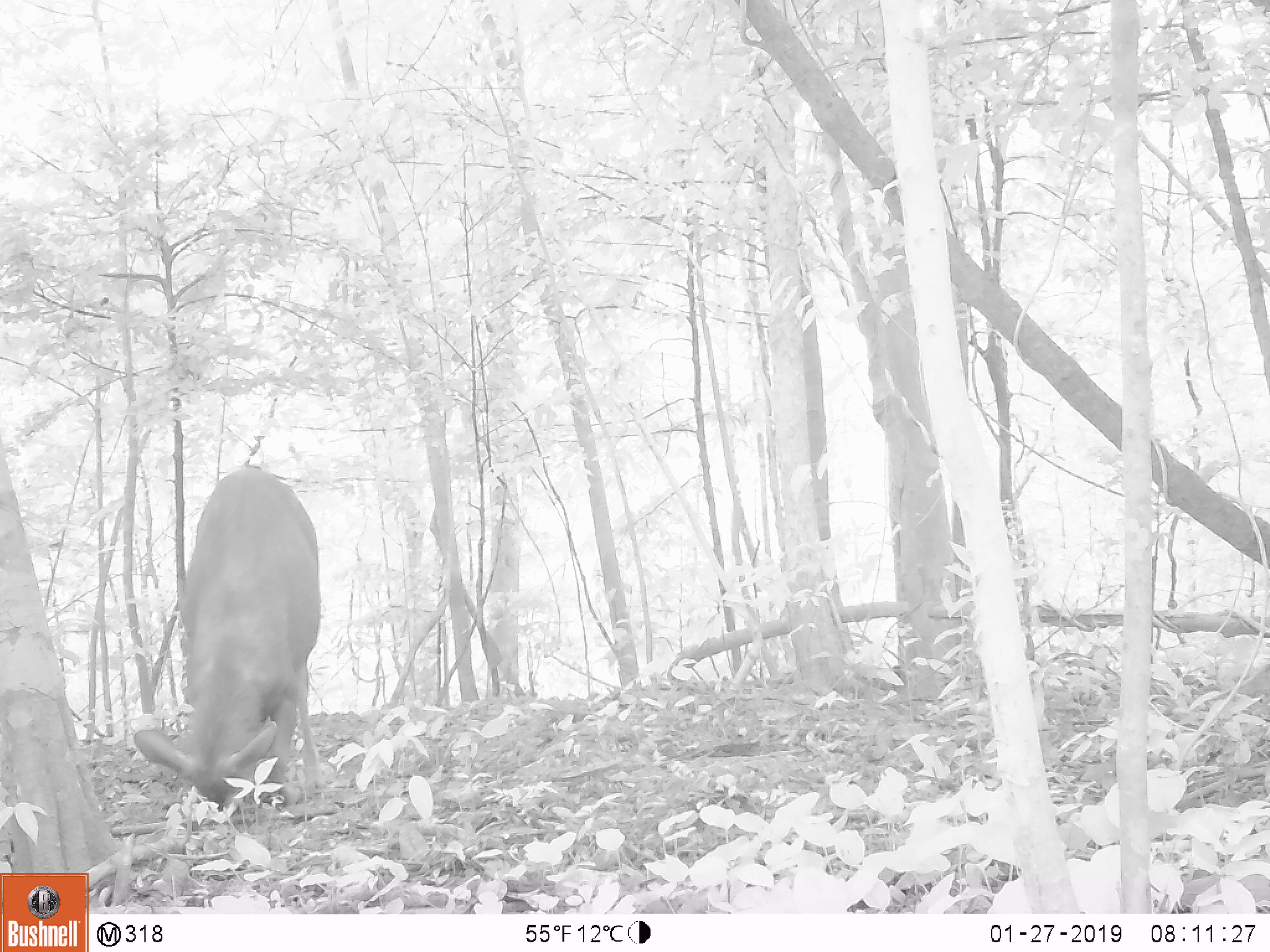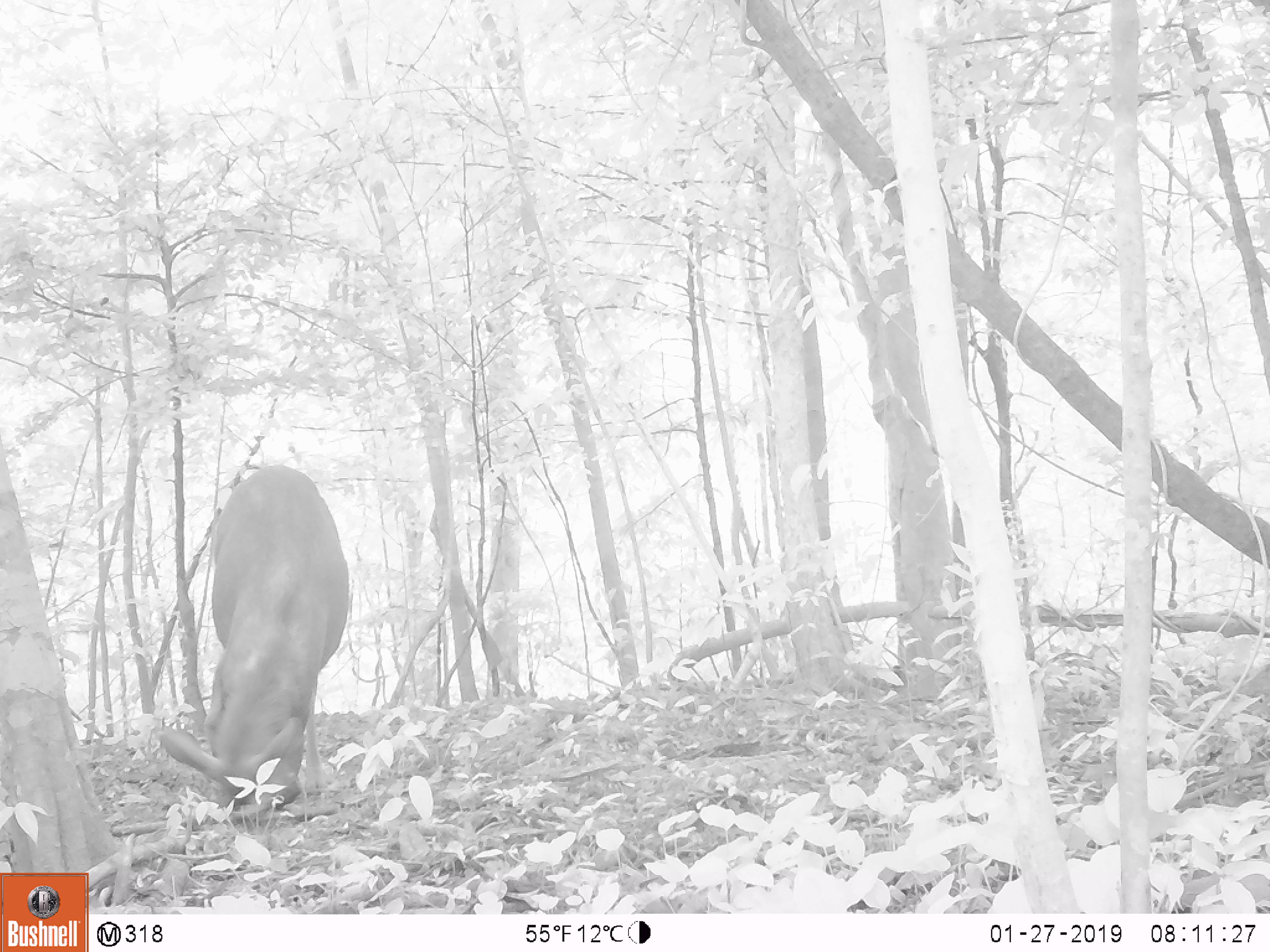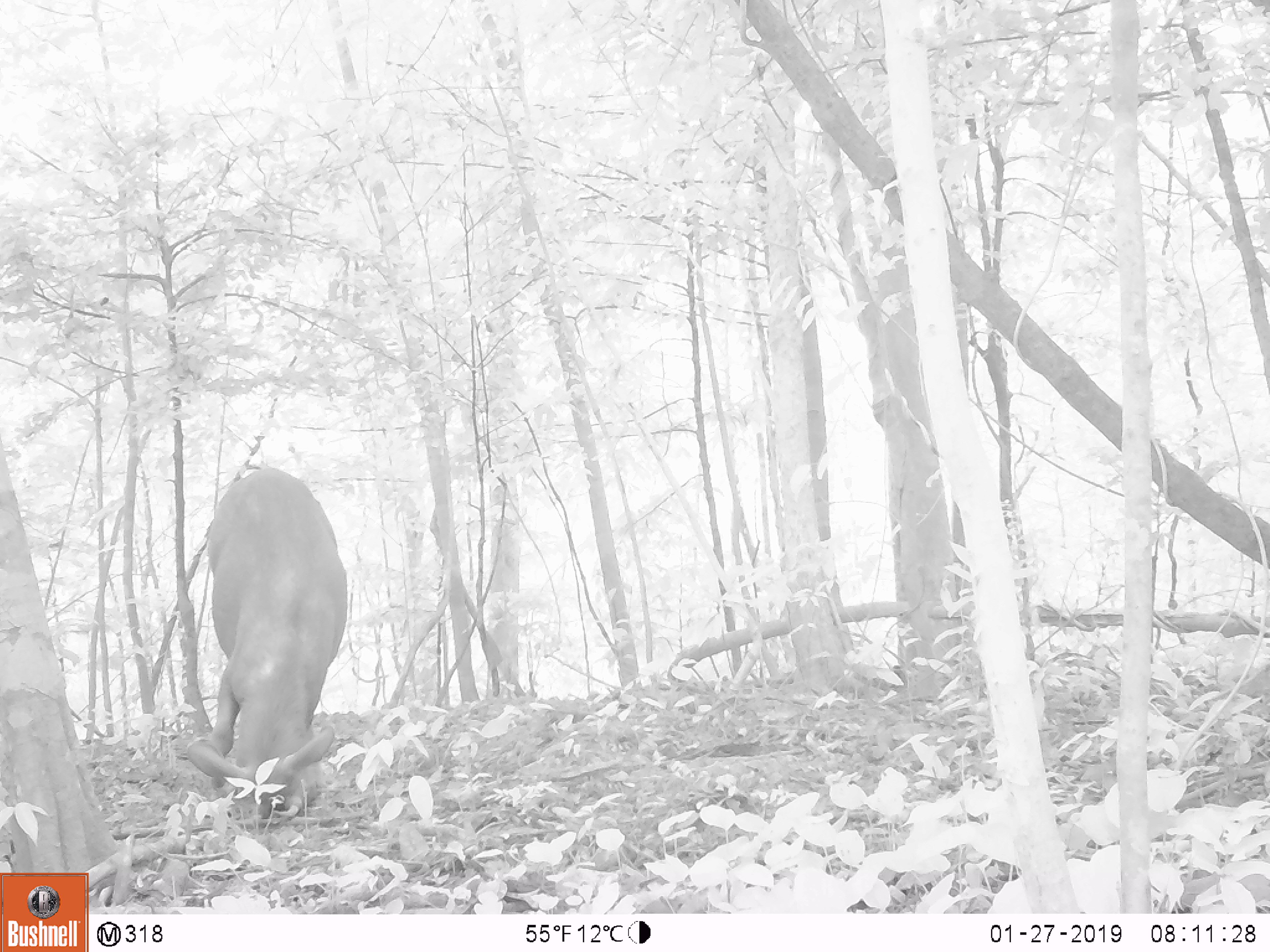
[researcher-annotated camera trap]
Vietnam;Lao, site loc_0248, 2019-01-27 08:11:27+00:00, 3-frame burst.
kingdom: Animalia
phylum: Chordata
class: Mammalia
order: Artiodactyla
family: Cervidae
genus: Rusa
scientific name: Rusa unicolor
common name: sambar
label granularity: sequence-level